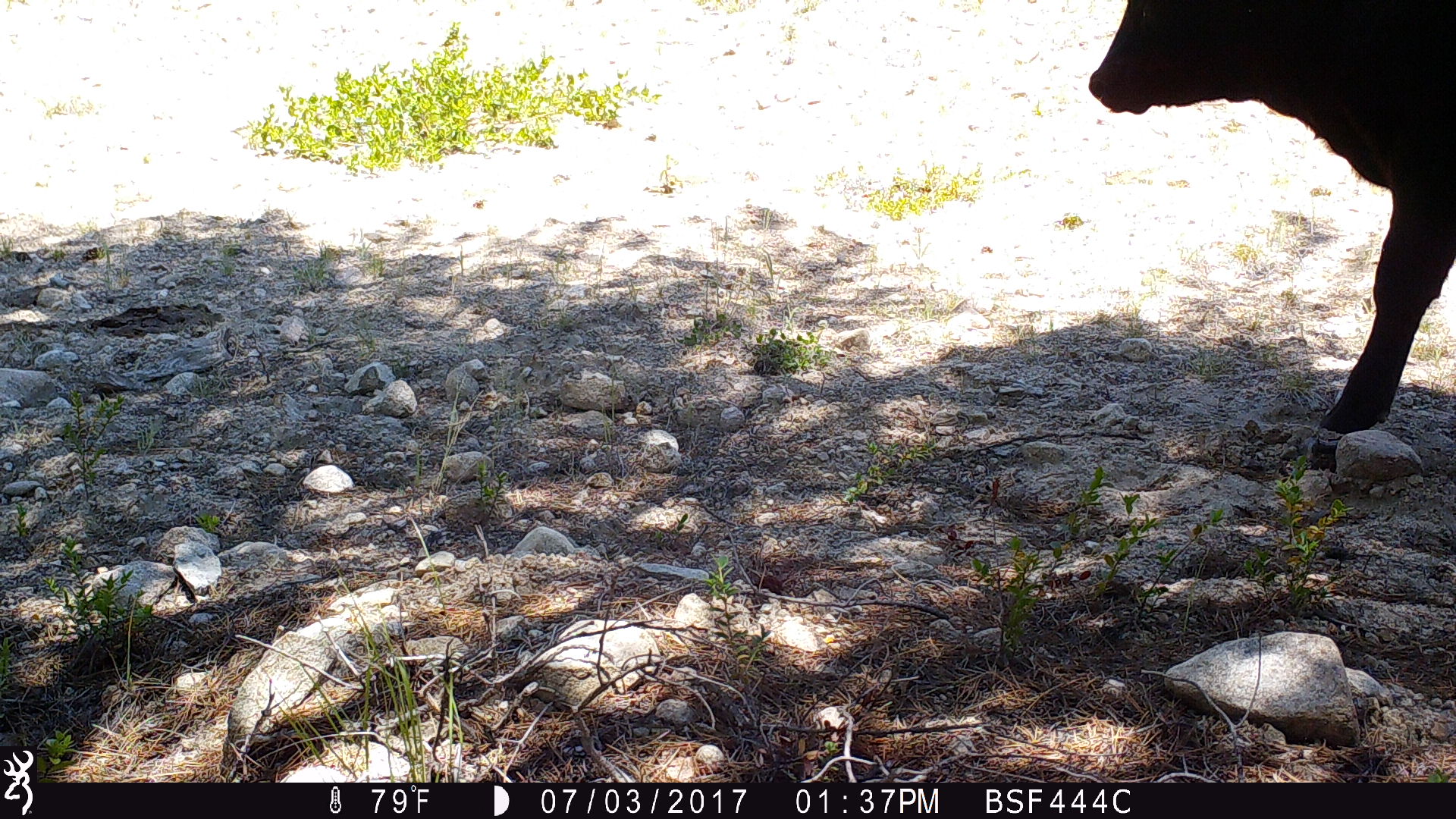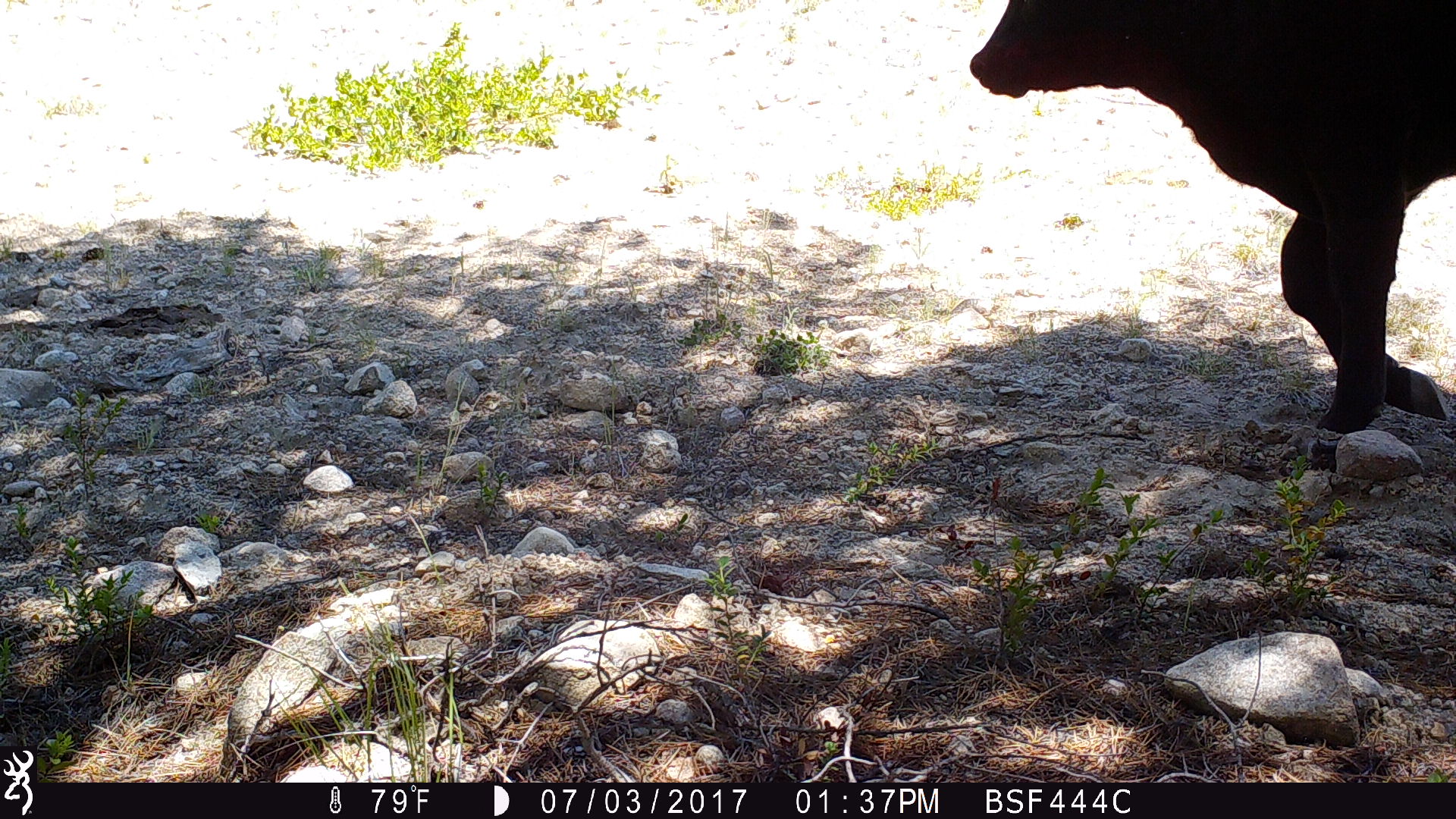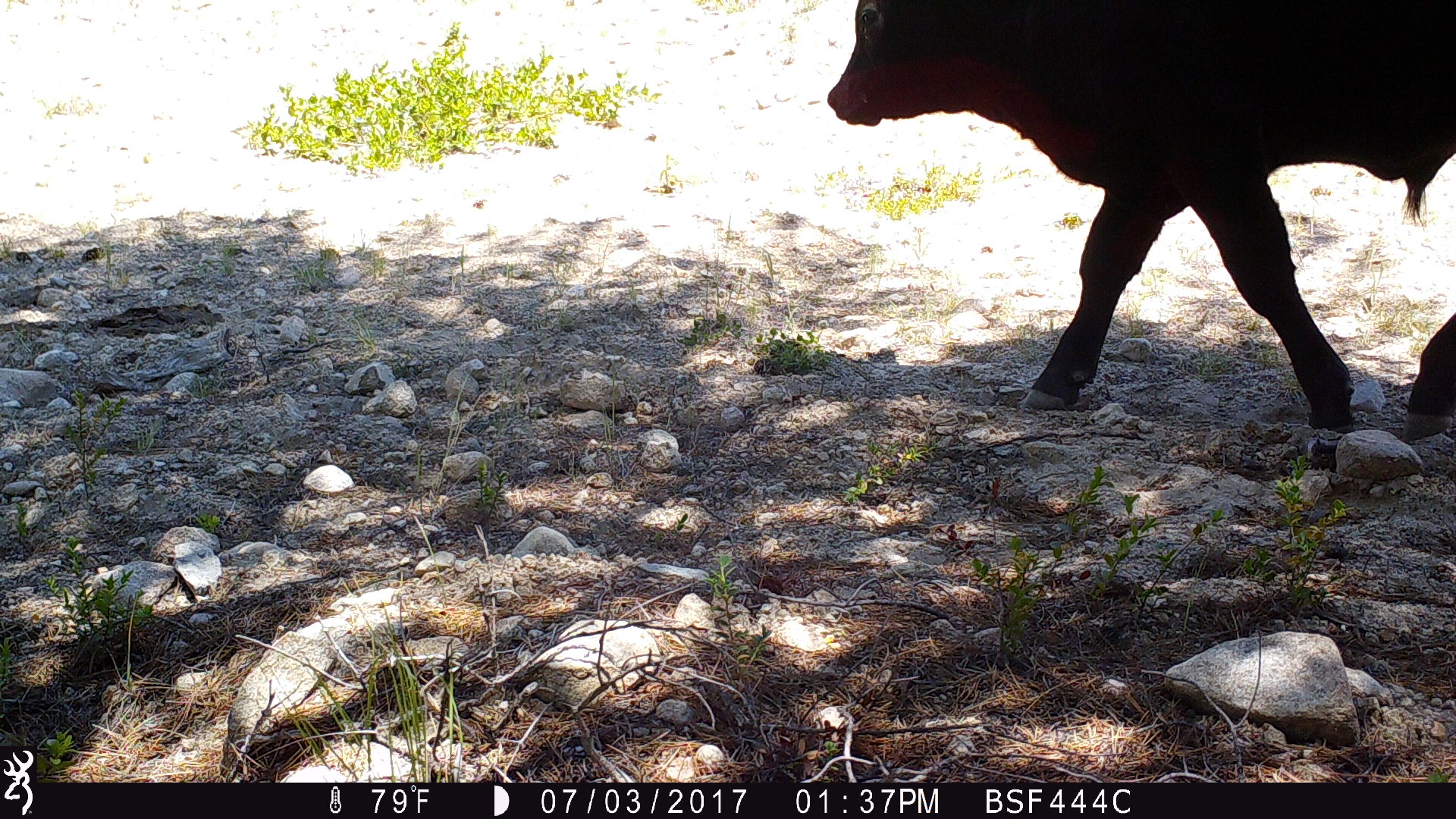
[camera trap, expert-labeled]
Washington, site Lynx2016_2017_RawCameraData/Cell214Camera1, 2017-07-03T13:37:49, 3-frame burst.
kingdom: Animalia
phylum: Chordata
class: Mammalia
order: Artiodactyla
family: Bovidae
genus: Bos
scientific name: Bos taurus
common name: domestic cattle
Domestic cattle (Bos taurus). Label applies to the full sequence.